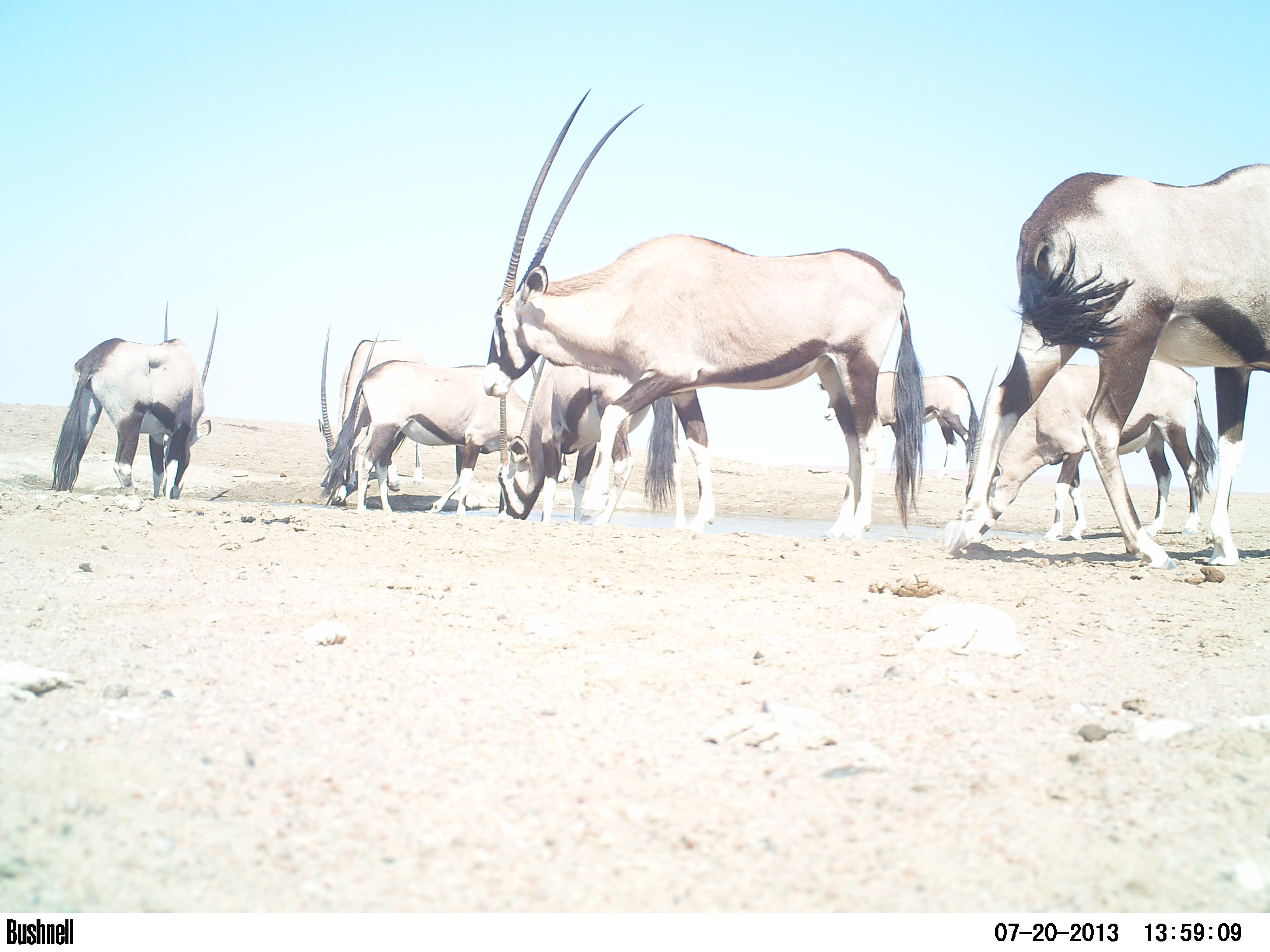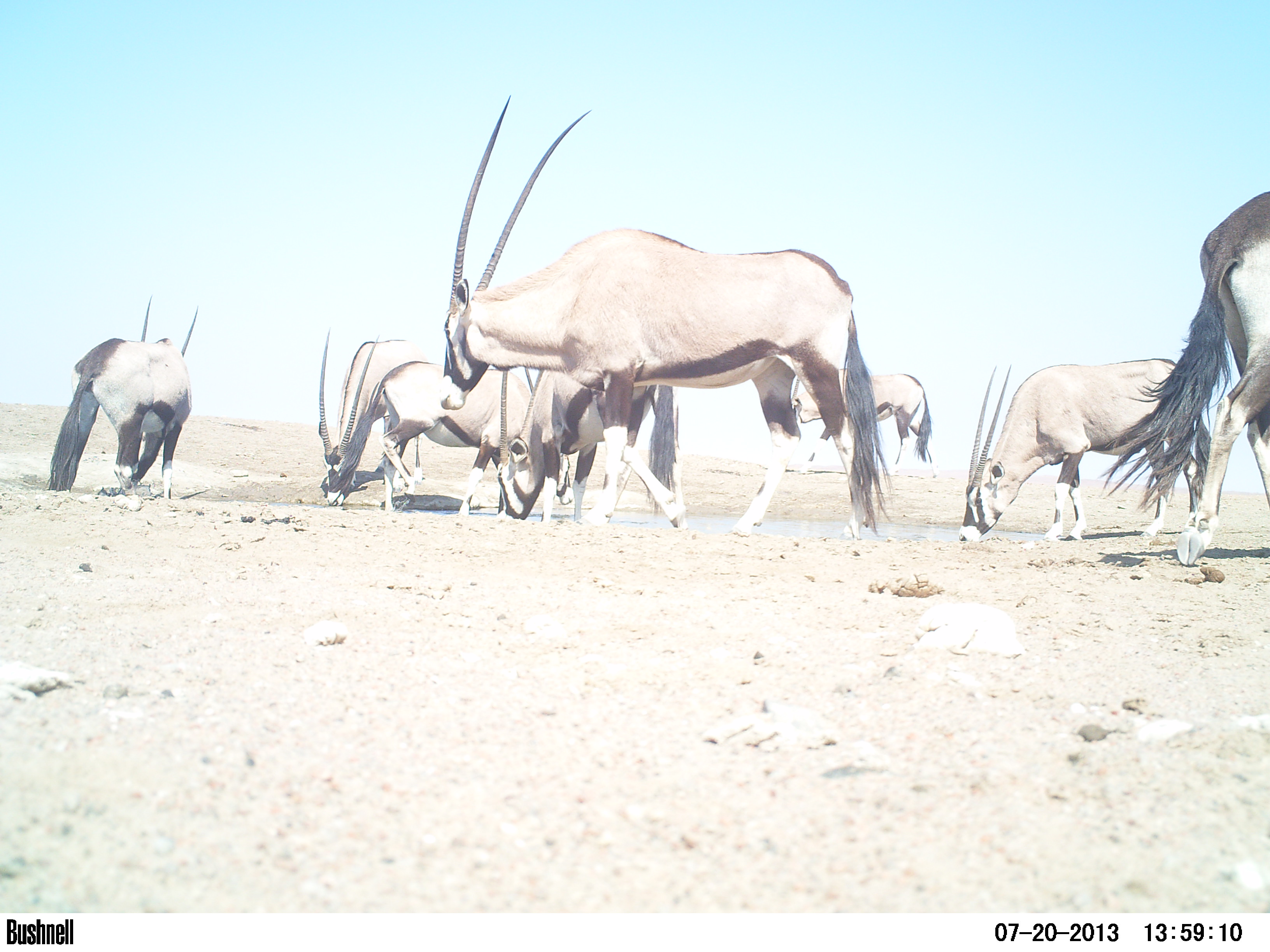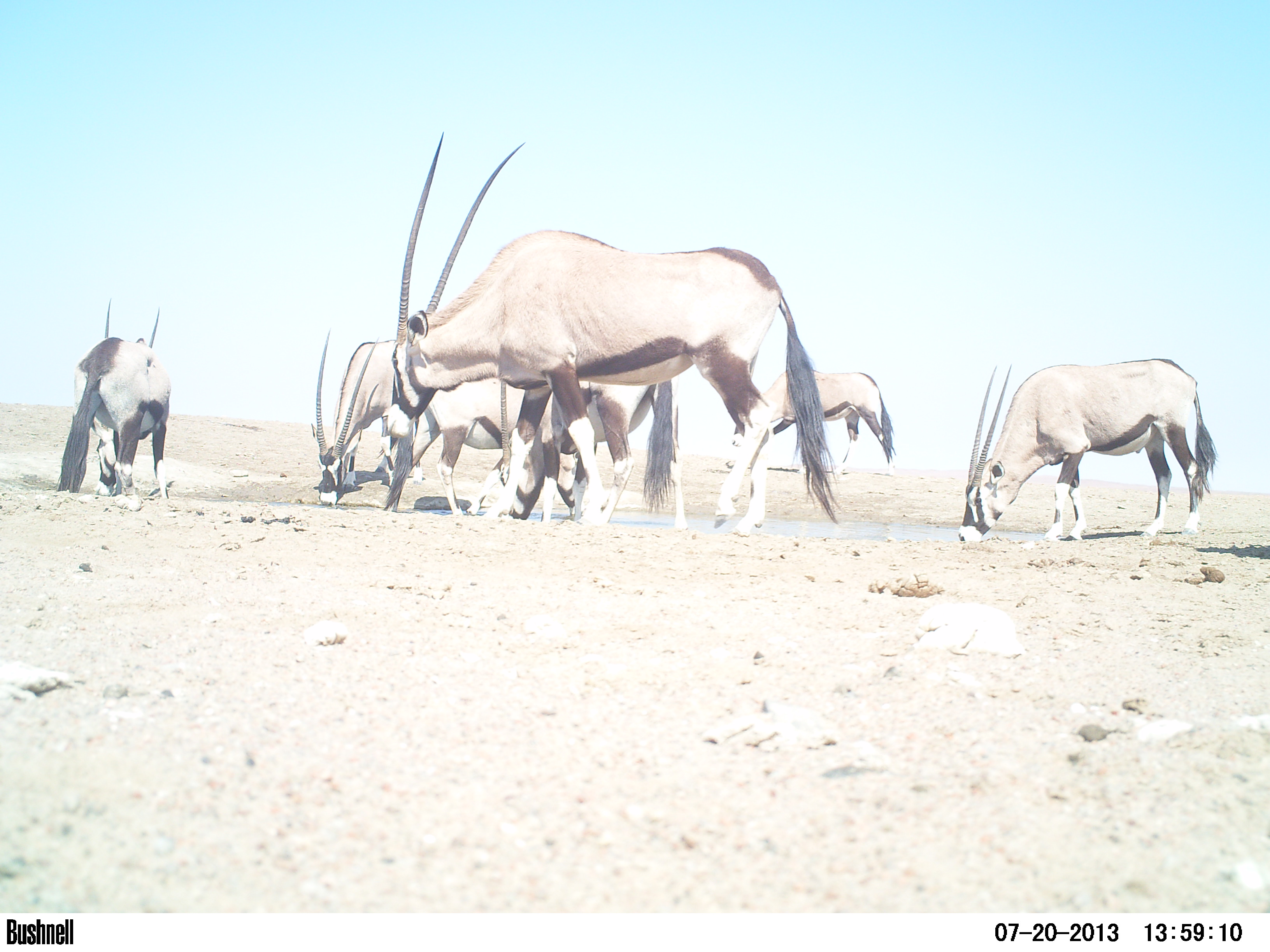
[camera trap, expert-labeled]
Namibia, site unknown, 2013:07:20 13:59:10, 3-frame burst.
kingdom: Animalia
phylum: Chordata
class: Mammalia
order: Artiodactyla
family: Bovidae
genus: Oryx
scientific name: Oryx gazella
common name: gemsbok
Oryx gazella (gemsbok).